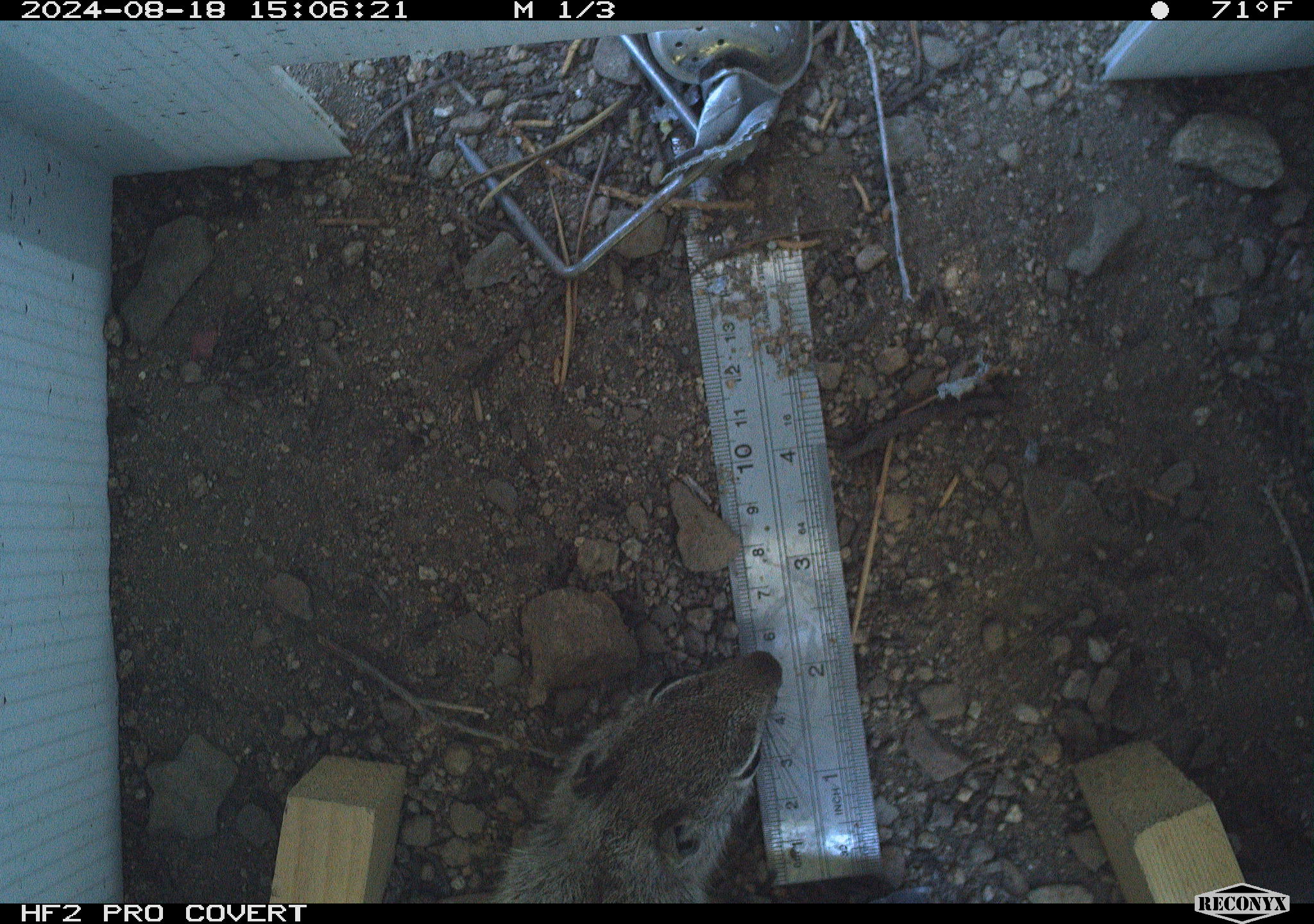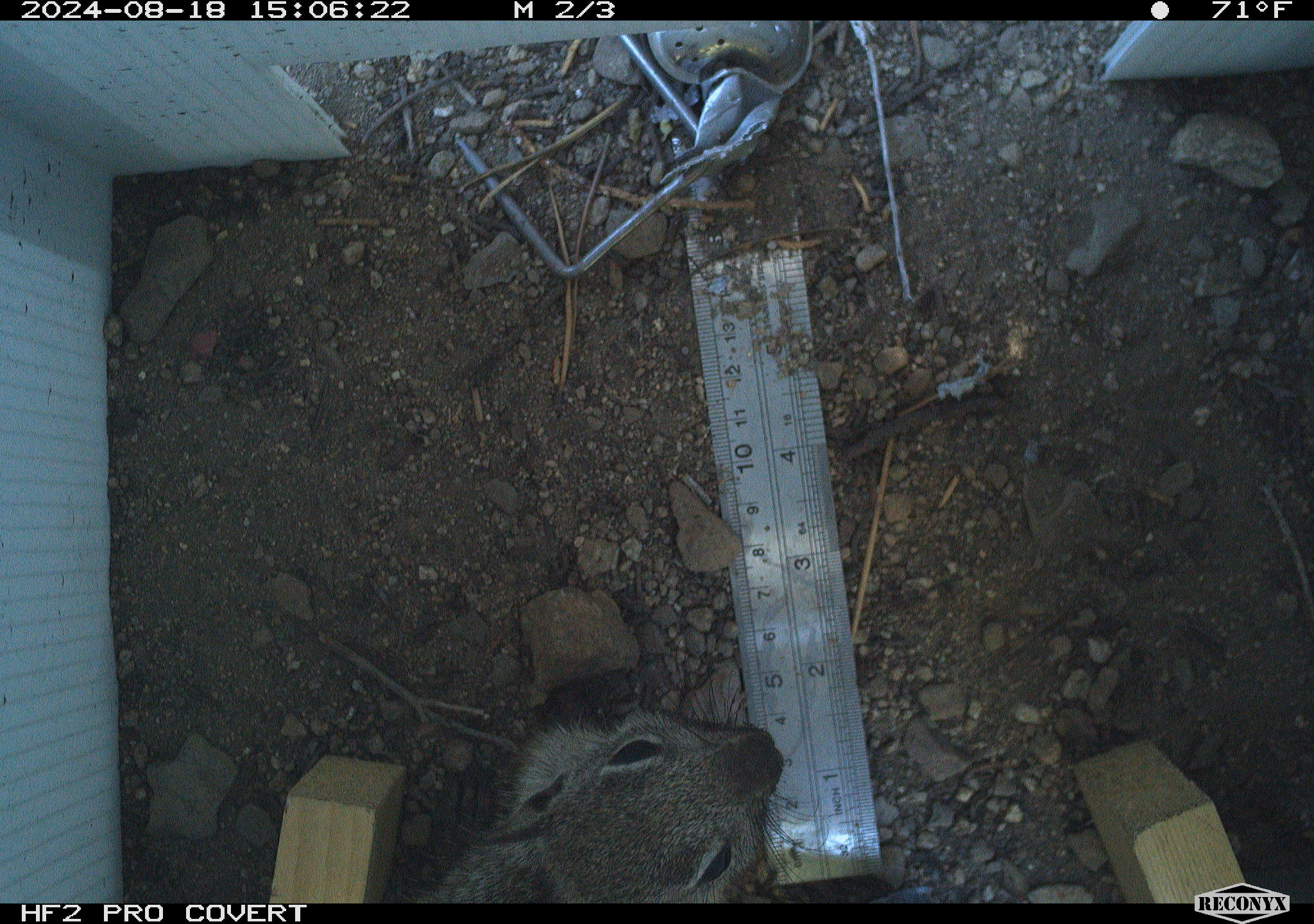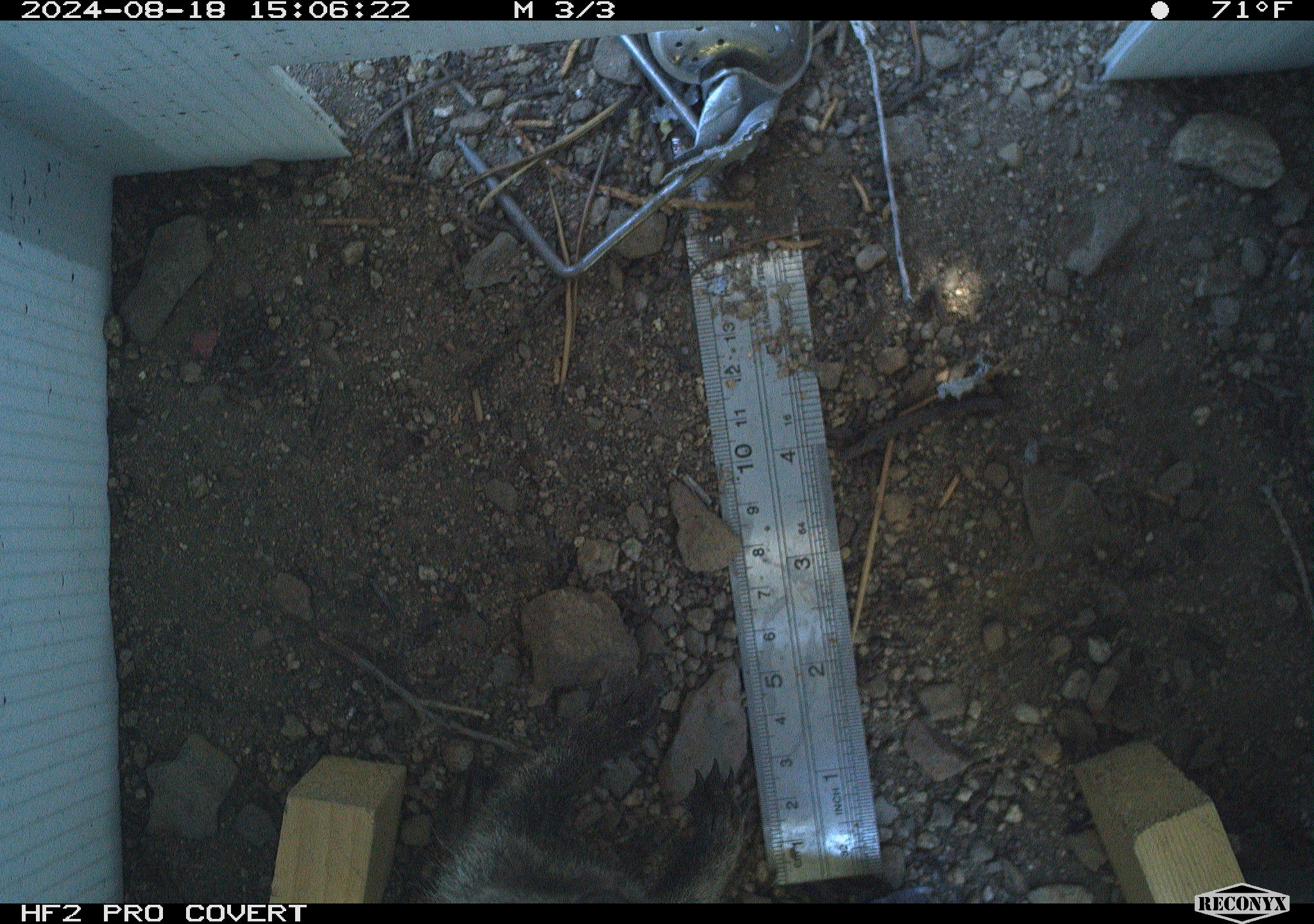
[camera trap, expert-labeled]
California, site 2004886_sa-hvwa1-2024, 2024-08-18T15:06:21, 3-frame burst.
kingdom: Animalia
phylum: Chordata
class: Mammalia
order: Rodentia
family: Sciuridae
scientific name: Sciuridae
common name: squirrels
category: sciuridae family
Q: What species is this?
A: Sciuridae family (squirrels) (Sciuridae).